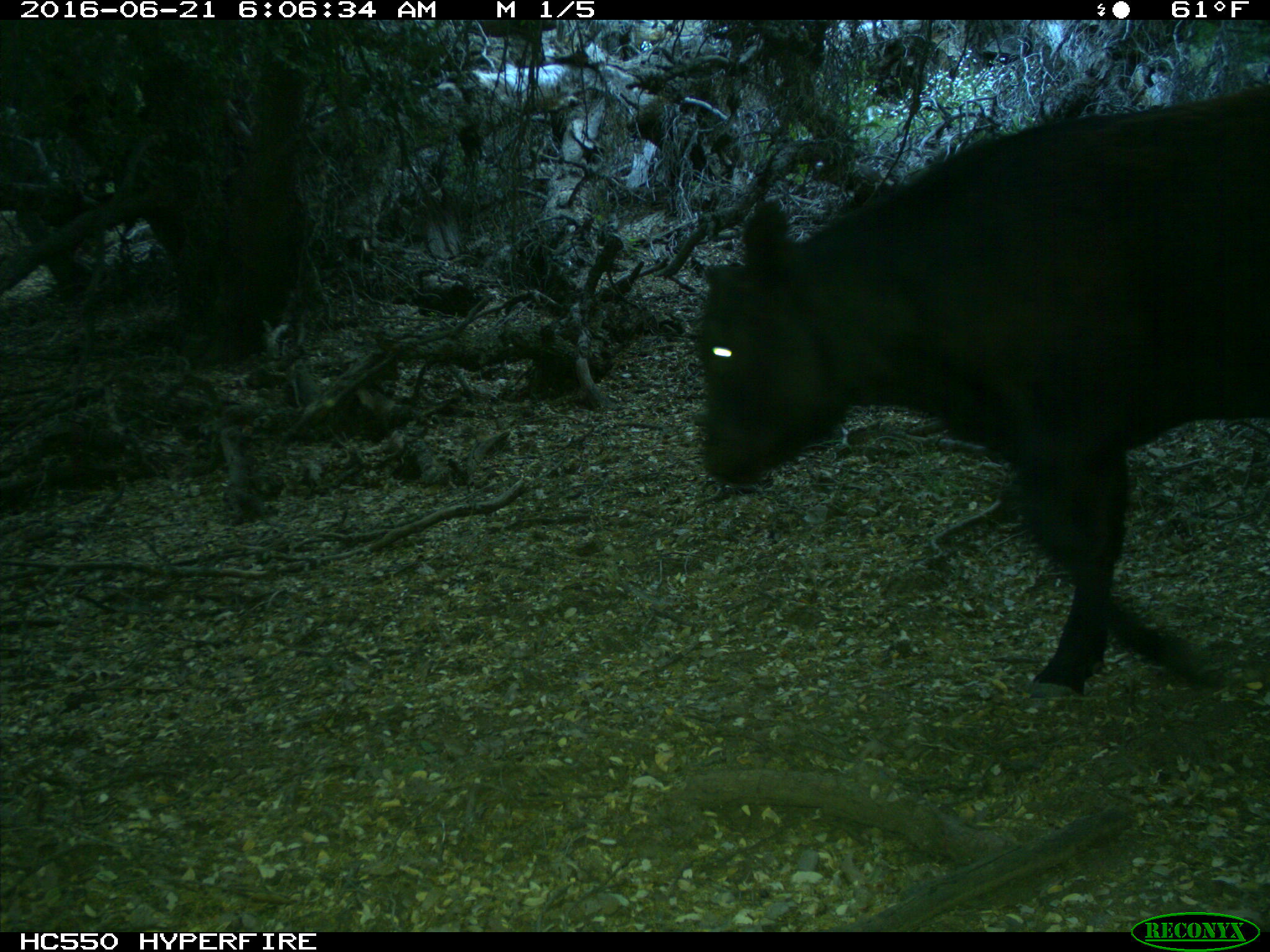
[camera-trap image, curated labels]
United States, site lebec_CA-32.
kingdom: Animalia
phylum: Chordata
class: Mammalia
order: Artiodactyla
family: Bovidae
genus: Bos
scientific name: Bos taurus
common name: domestic cow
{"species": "Bos taurus (domestic cow)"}